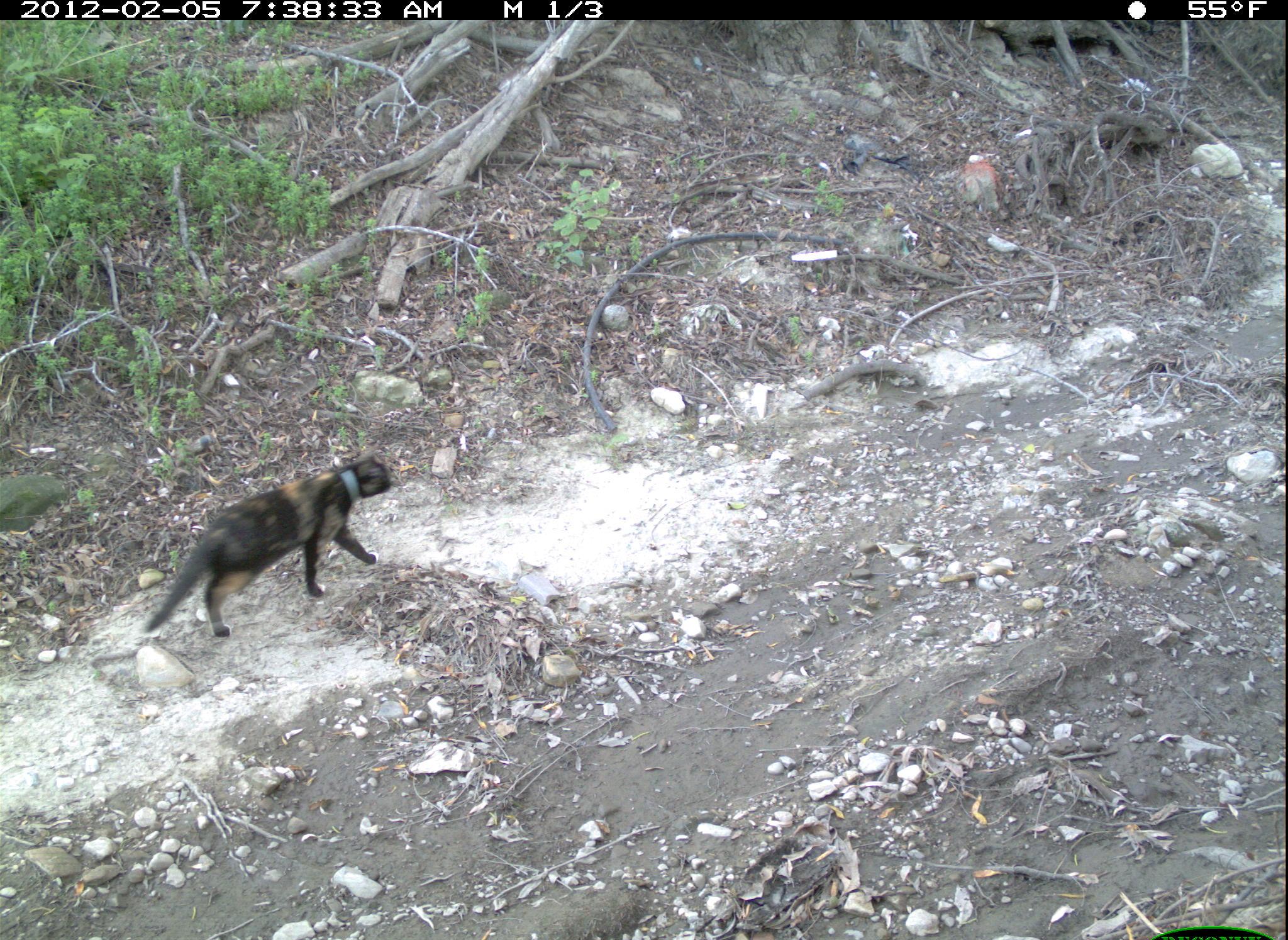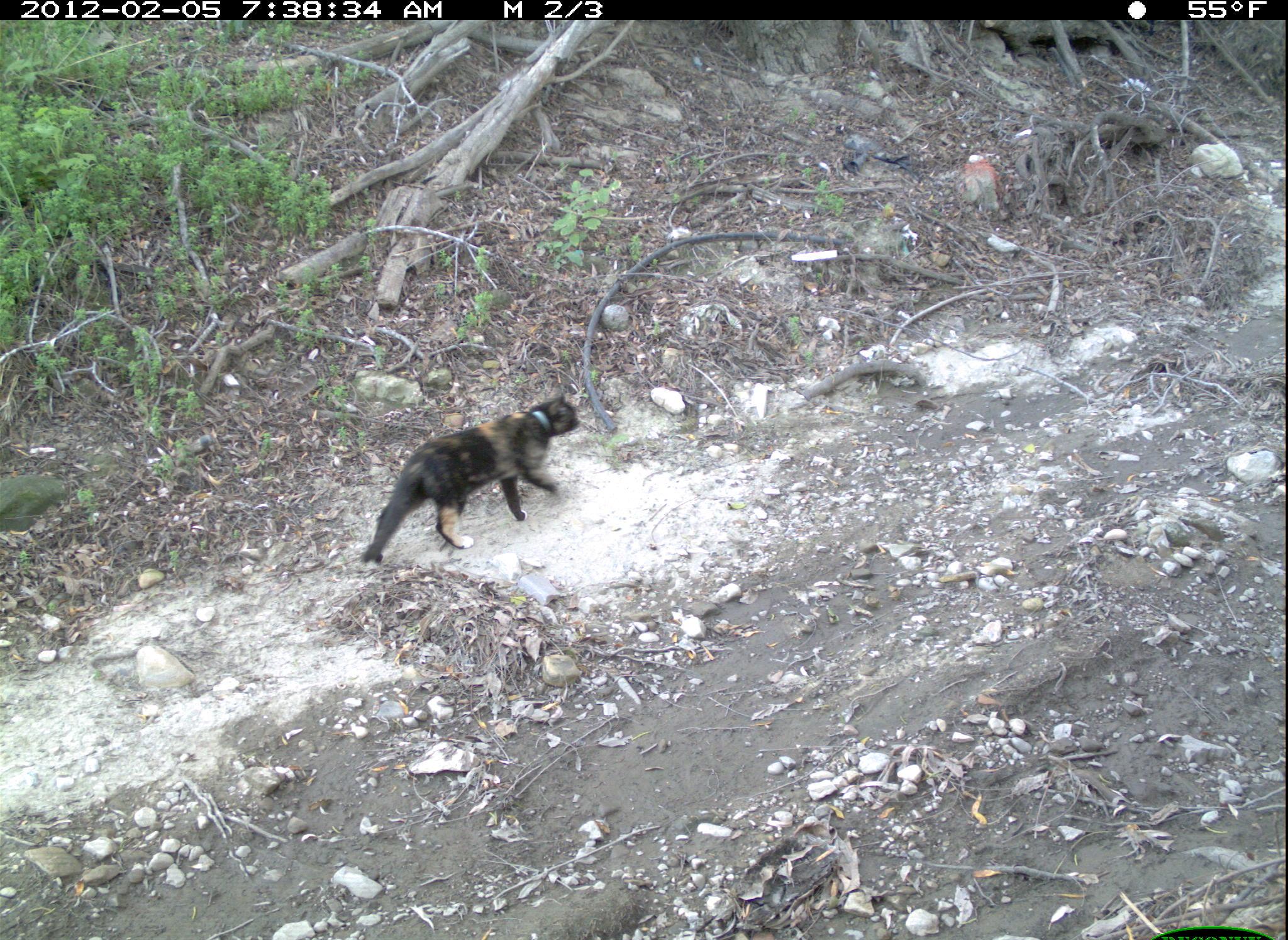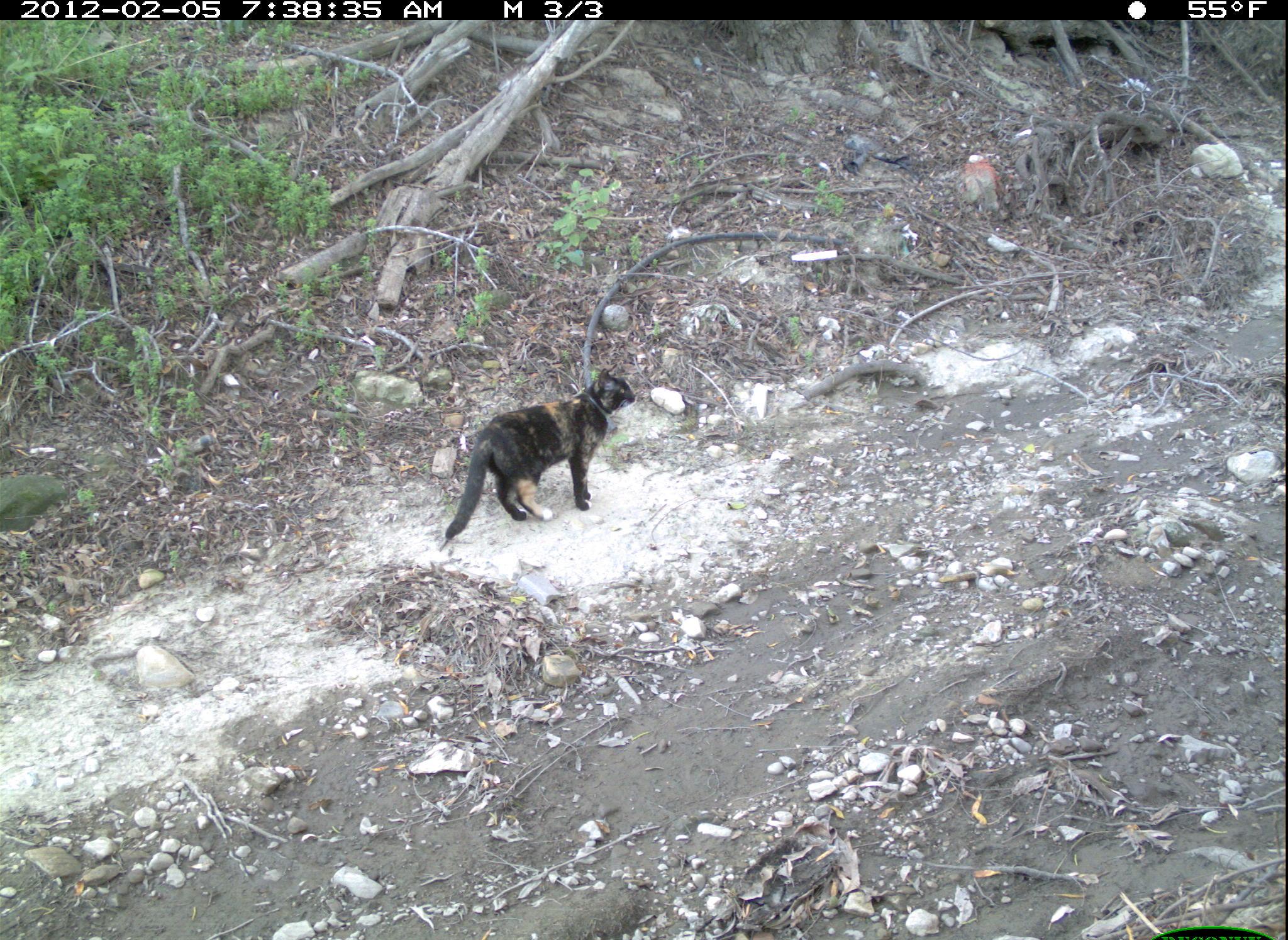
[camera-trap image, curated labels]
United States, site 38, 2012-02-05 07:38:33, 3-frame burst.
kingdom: Animalia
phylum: Chordata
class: Mammalia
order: Carnivora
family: Felidae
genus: Felis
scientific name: Felis catus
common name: cat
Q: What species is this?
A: Cat (Felis catus).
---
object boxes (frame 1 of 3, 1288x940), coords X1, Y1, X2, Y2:
cat: 137, 454, 401, 644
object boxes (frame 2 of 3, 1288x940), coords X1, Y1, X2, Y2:
cat: 338, 369, 607, 591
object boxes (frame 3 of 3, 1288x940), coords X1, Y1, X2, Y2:
cat: 411, 367, 649, 564